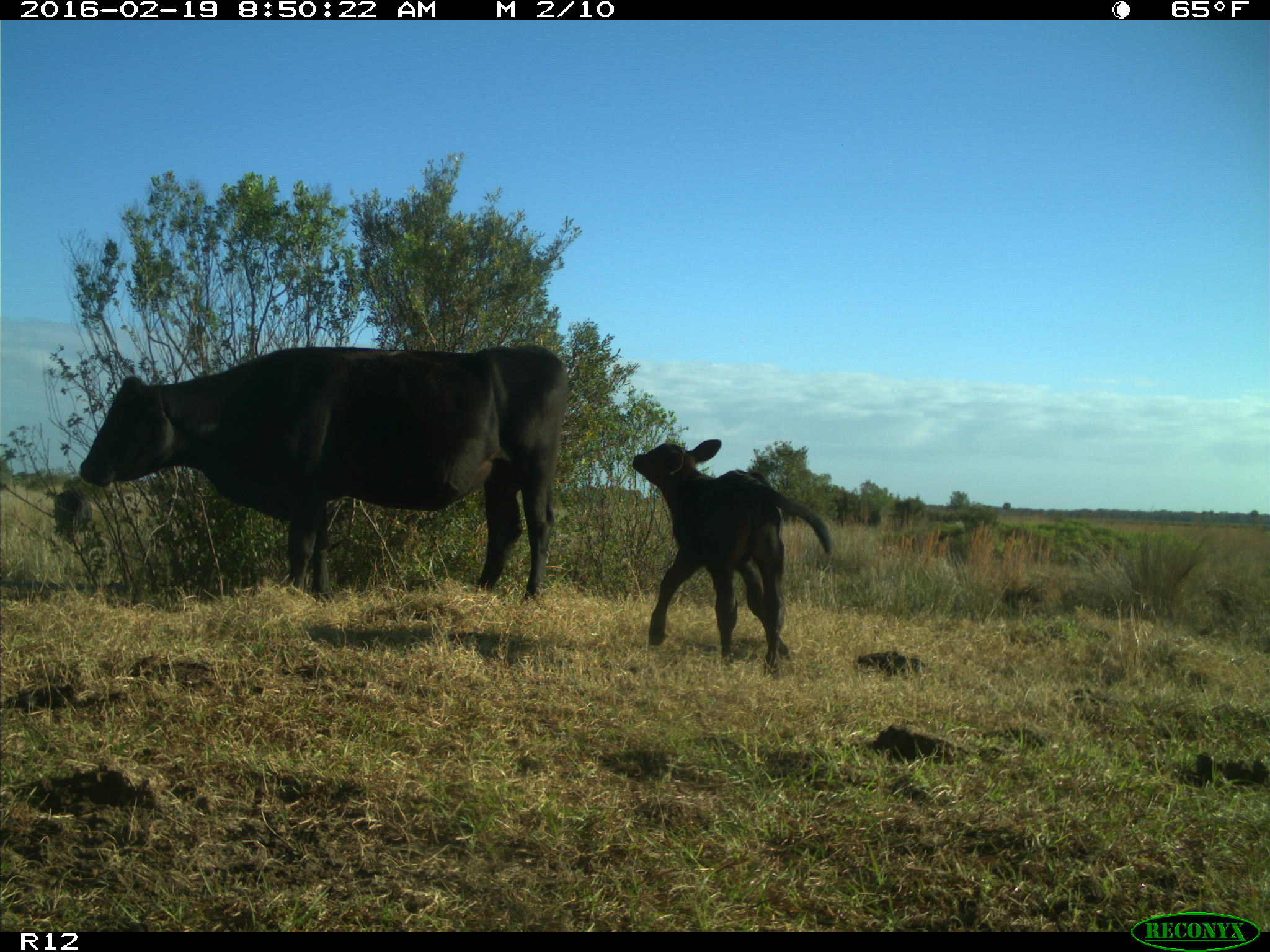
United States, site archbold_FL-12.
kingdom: Animalia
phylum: Chordata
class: Mammalia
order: Artiodactyla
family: Bovidae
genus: Bos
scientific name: Bos taurus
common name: domestic cow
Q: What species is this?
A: Bos taurus (domestic cow).